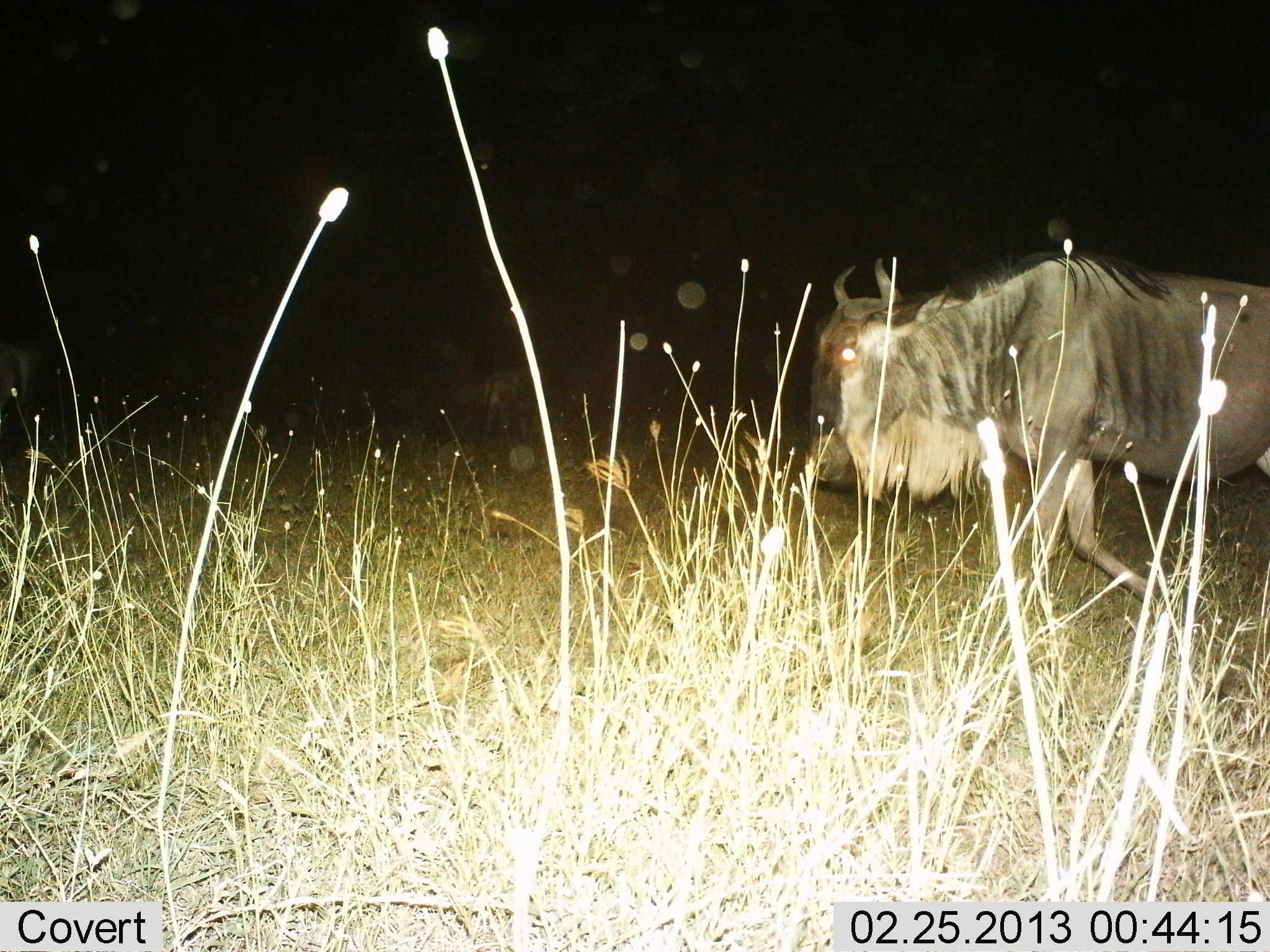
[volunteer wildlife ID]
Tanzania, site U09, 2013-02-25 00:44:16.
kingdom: Animalia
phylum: Chordata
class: Mammalia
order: Artiodactyla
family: Bovidae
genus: Connochaetes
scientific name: Connochaetes taurinus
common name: blue wildebeest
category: wildebeest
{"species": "wildebeest (blue wildebeest) (Connochaetes taurinus)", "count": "1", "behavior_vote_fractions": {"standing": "10%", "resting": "2%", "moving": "95%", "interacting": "0%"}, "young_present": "2%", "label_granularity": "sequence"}